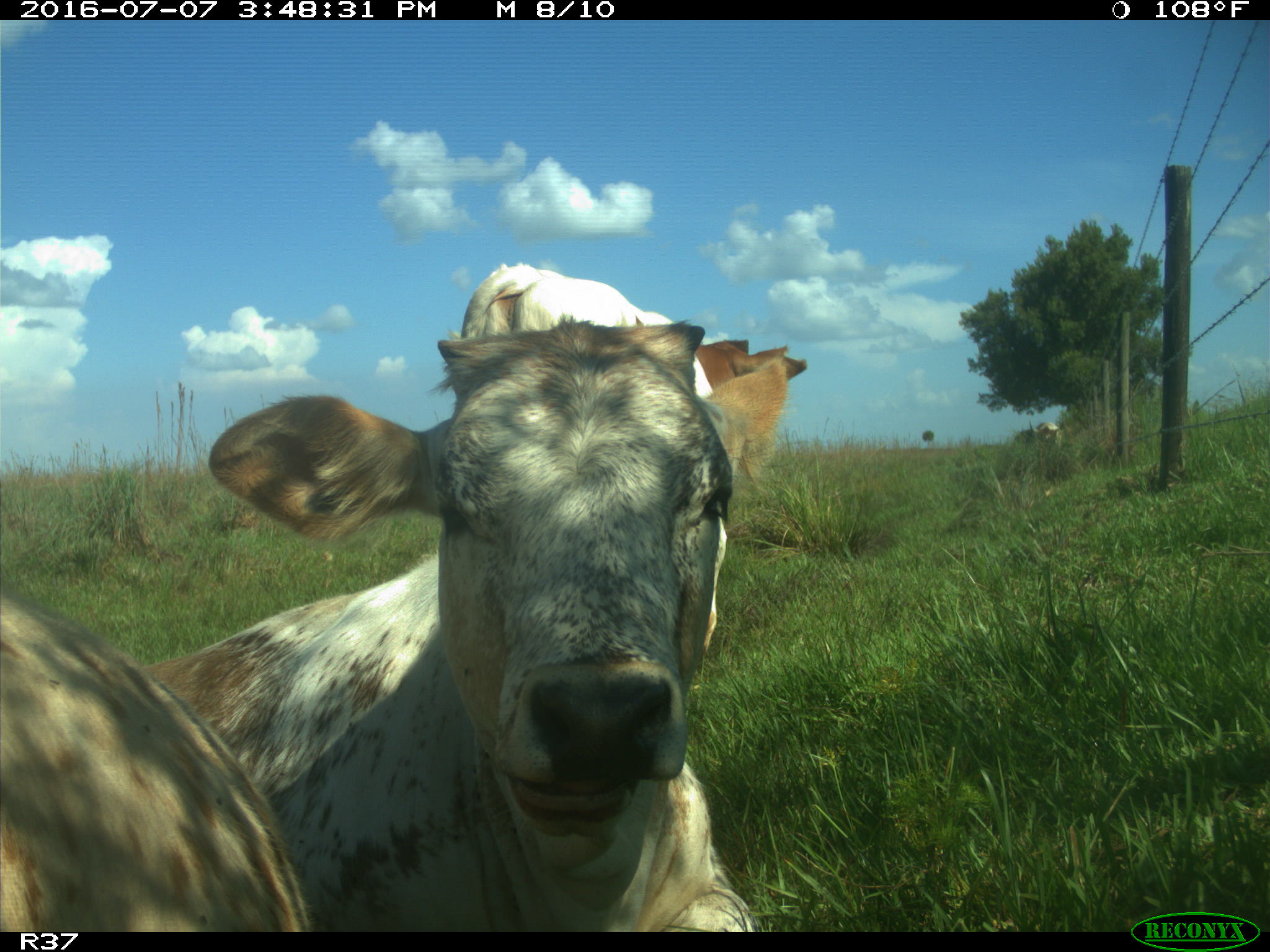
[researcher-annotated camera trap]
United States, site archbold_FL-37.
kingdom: Animalia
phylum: Chordata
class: Mammalia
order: Artiodactyla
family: Bovidae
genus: Bos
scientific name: Bos taurus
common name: domestic cow